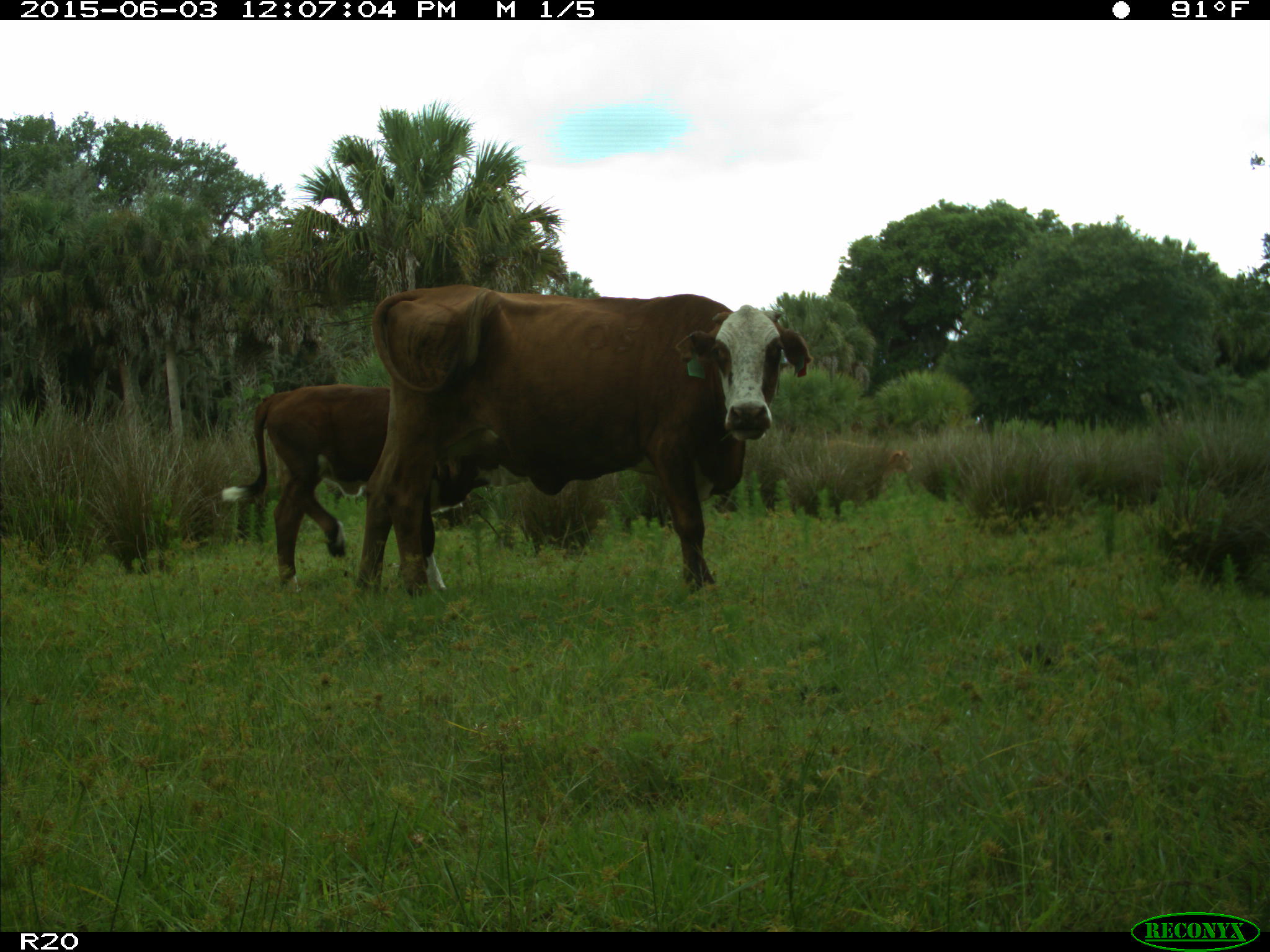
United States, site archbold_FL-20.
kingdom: Animalia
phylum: Chordata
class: Mammalia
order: Artiodactyla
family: Bovidae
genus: Bos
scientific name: Bos taurus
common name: domestic cow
Bos taurus (domestic cow).